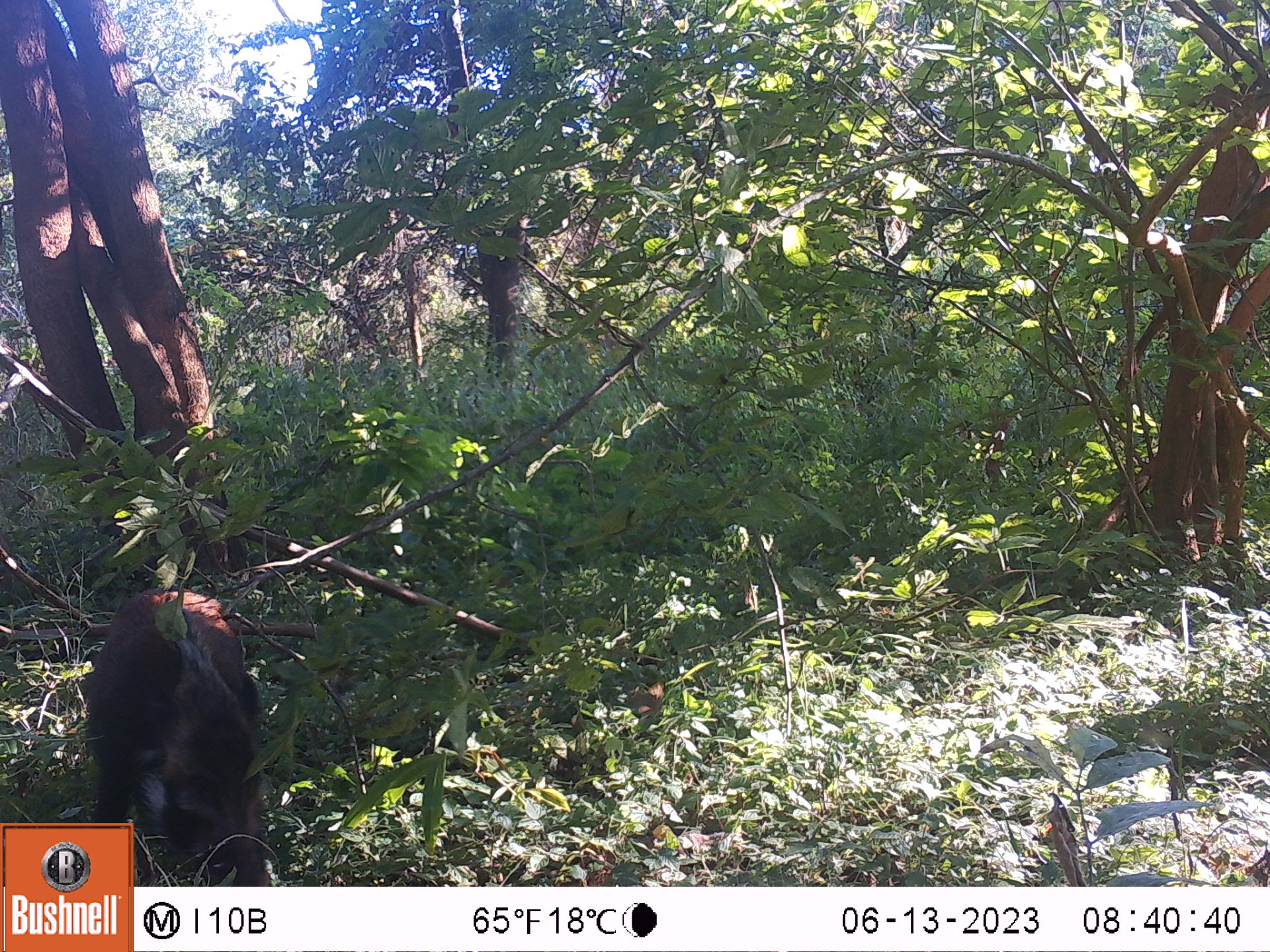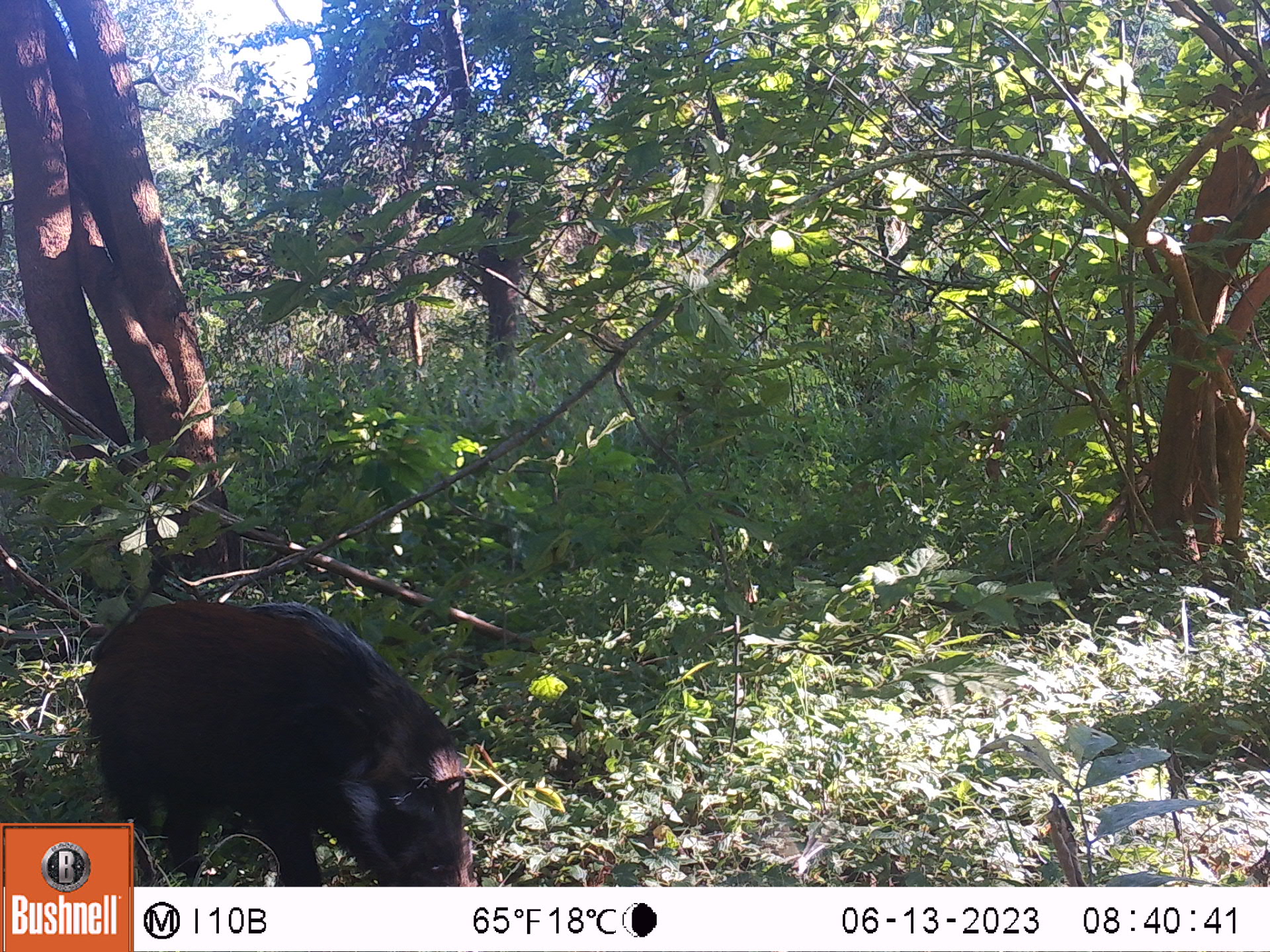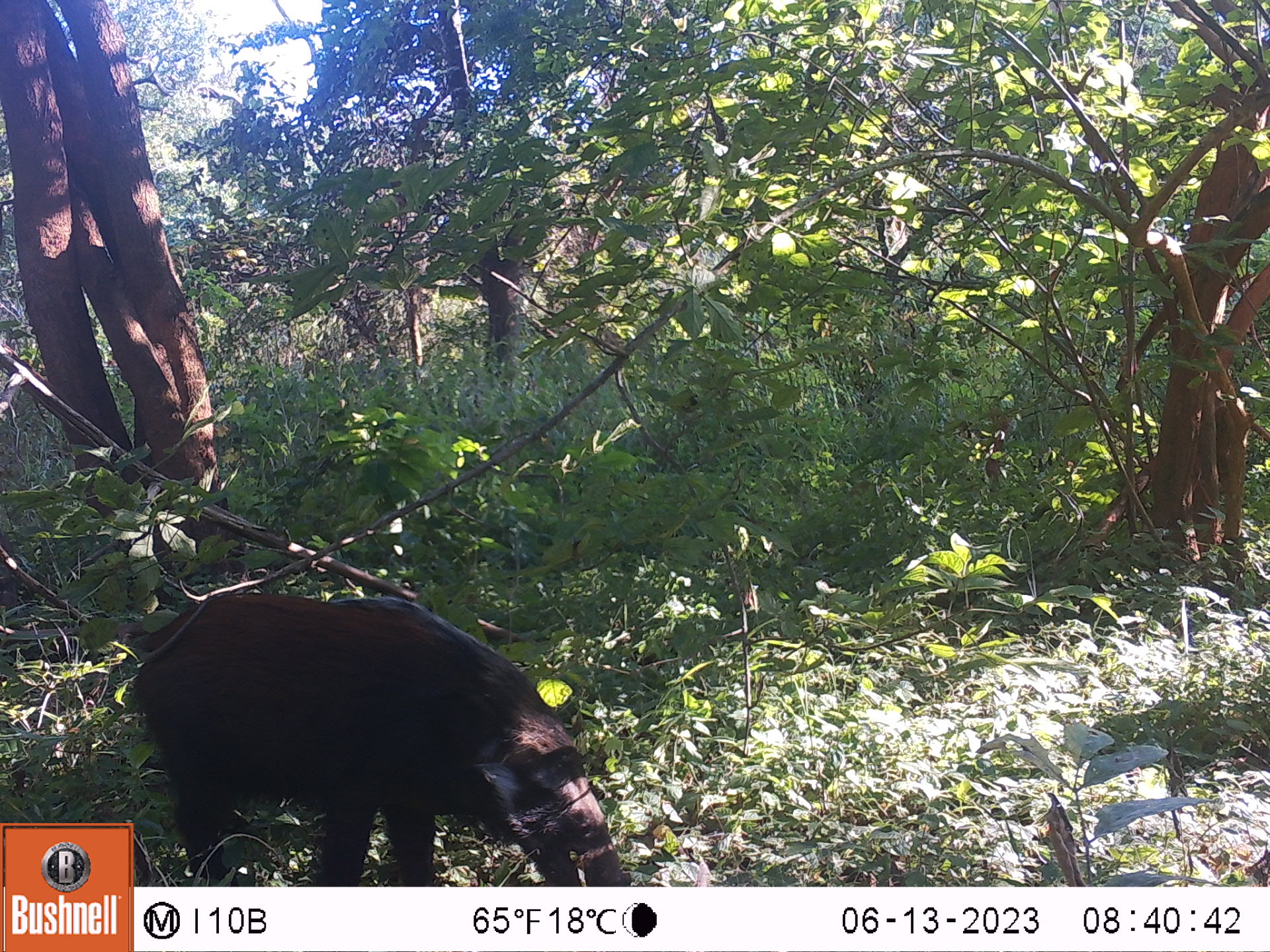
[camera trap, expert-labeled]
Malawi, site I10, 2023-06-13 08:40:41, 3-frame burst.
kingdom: Animalia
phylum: Chordata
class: Mammalia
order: Artiodactyla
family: Suidae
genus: Potamochoerus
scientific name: Potamochoerus larvatus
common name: bushpig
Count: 1.